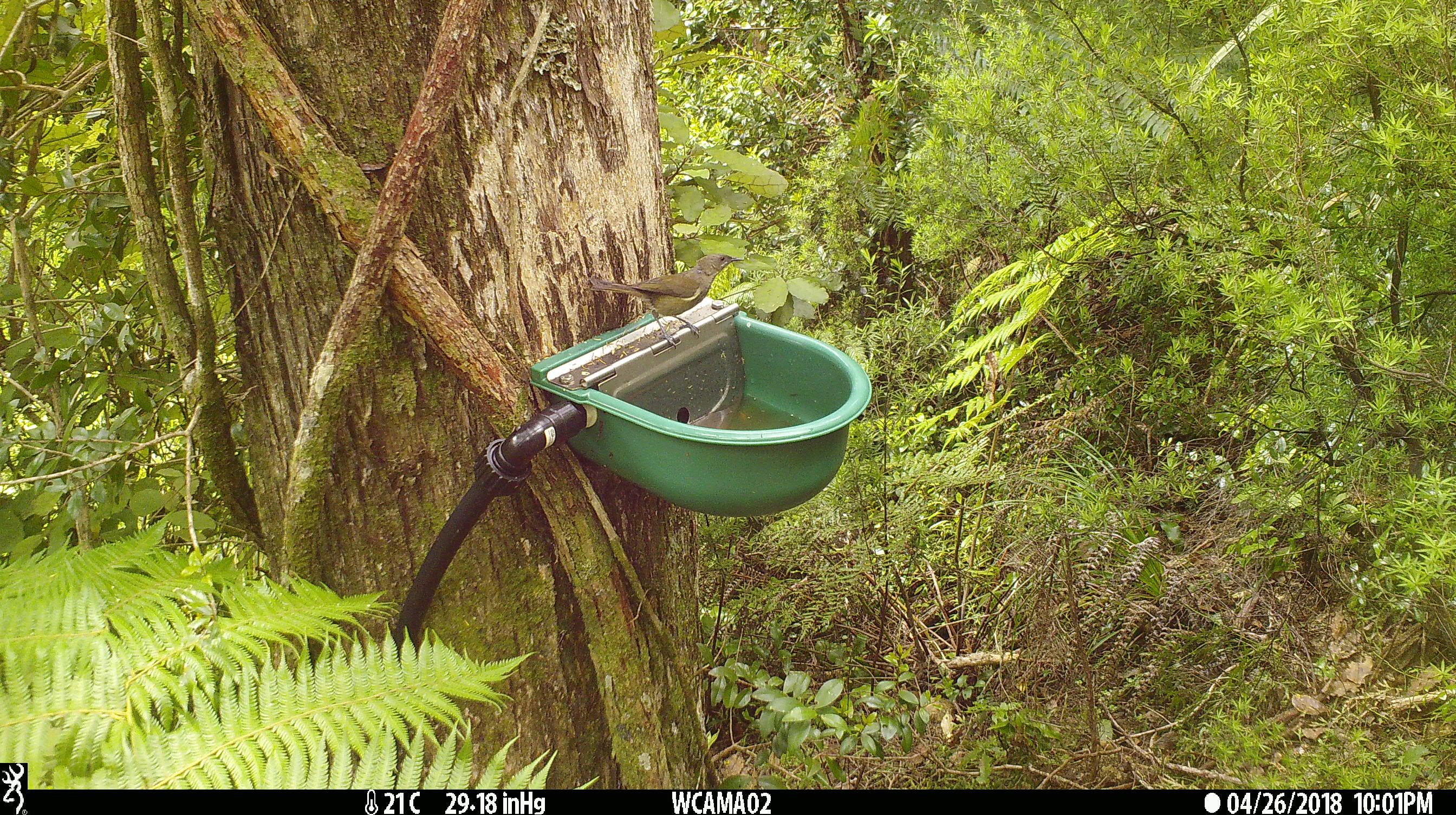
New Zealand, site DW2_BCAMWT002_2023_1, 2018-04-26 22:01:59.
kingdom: Animalia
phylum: Chordata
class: Aves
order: Passeriformes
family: Meliphagidae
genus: Anthornis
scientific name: Anthornis melanura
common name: new zealand bellbird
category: bellbird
Bellbird (new zealand bellbird) (Anthornis melanura).